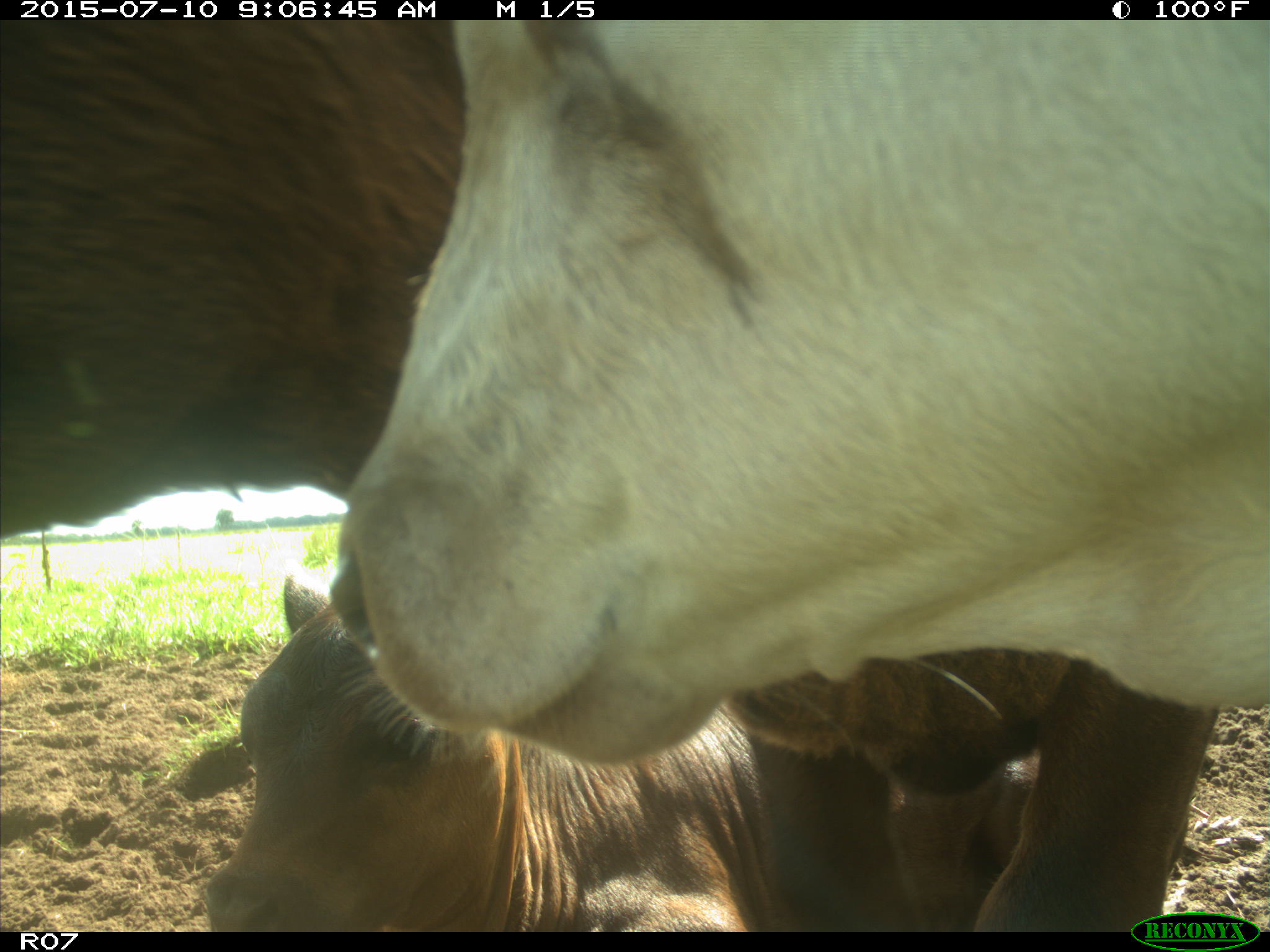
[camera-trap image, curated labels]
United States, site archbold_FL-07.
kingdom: Animalia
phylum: Chordata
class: Mammalia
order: Artiodactyla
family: Bovidae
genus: Bos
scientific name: Bos taurus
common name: domestic cow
Bos taurus (domestic cow).